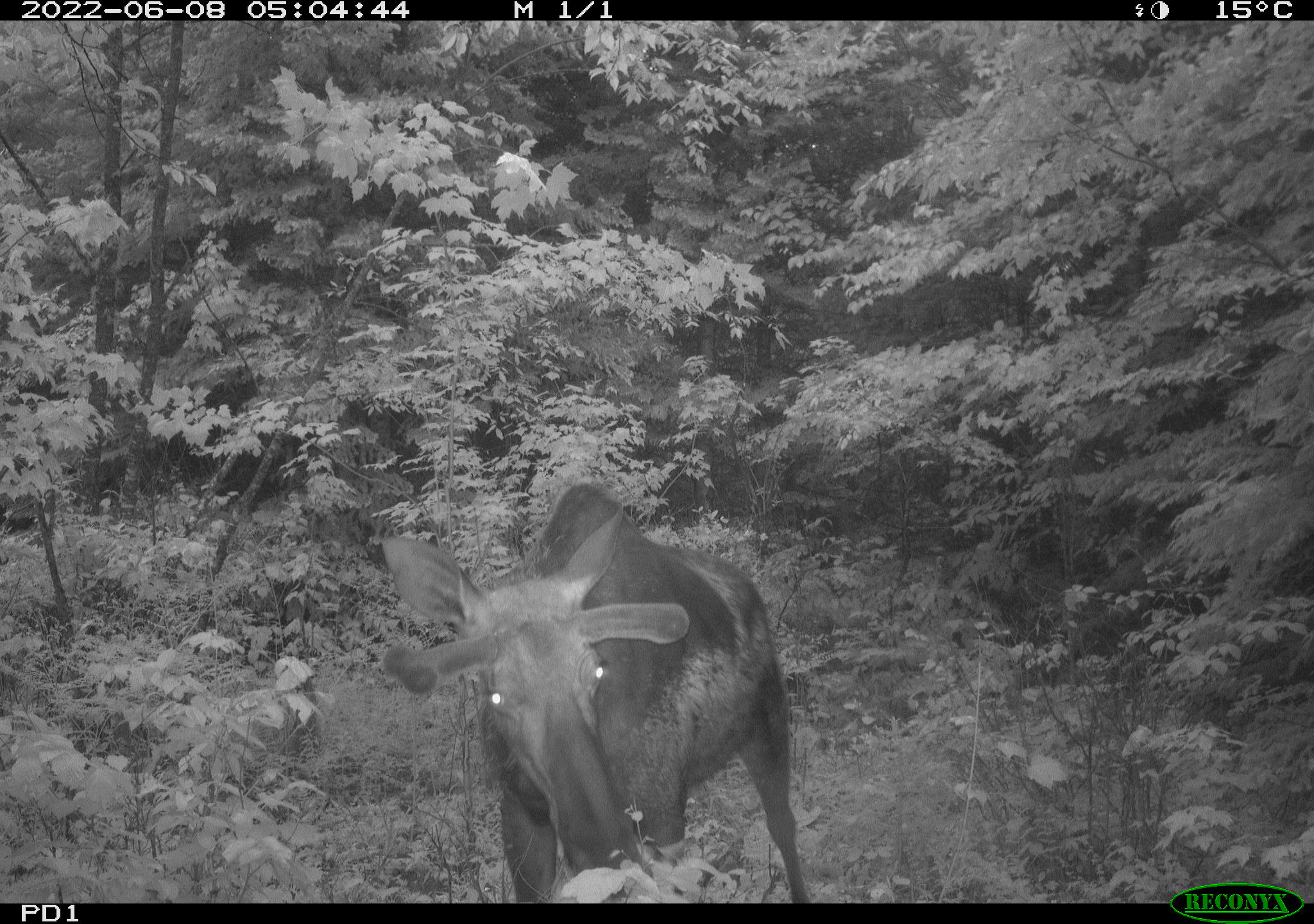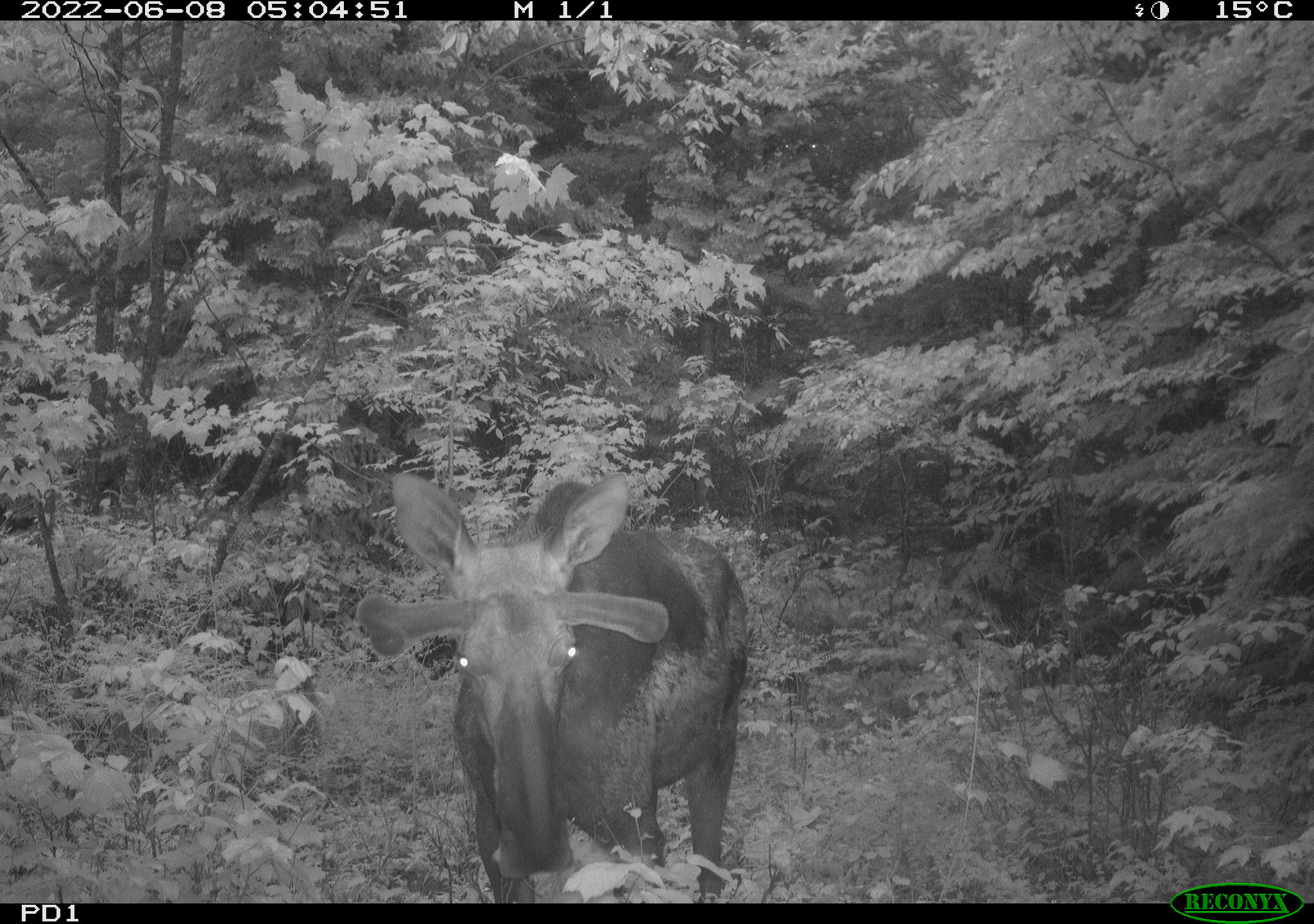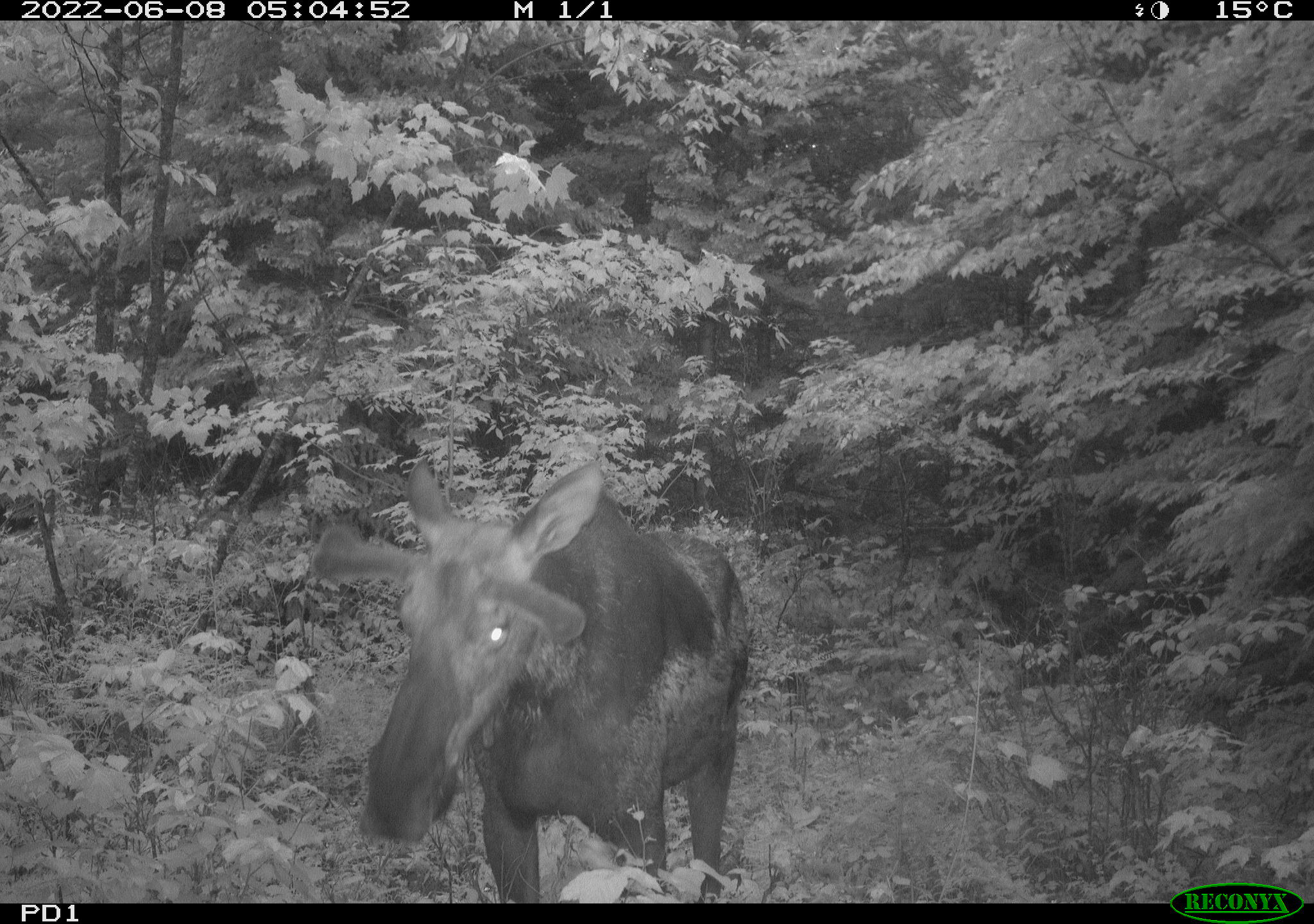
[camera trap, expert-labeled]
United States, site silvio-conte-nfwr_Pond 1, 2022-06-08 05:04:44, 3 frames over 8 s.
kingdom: Animalia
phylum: Chordata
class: Mammalia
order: Artiodactyla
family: Cervidae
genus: Alces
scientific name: Alces alces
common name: moose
Moose (Alces alces).